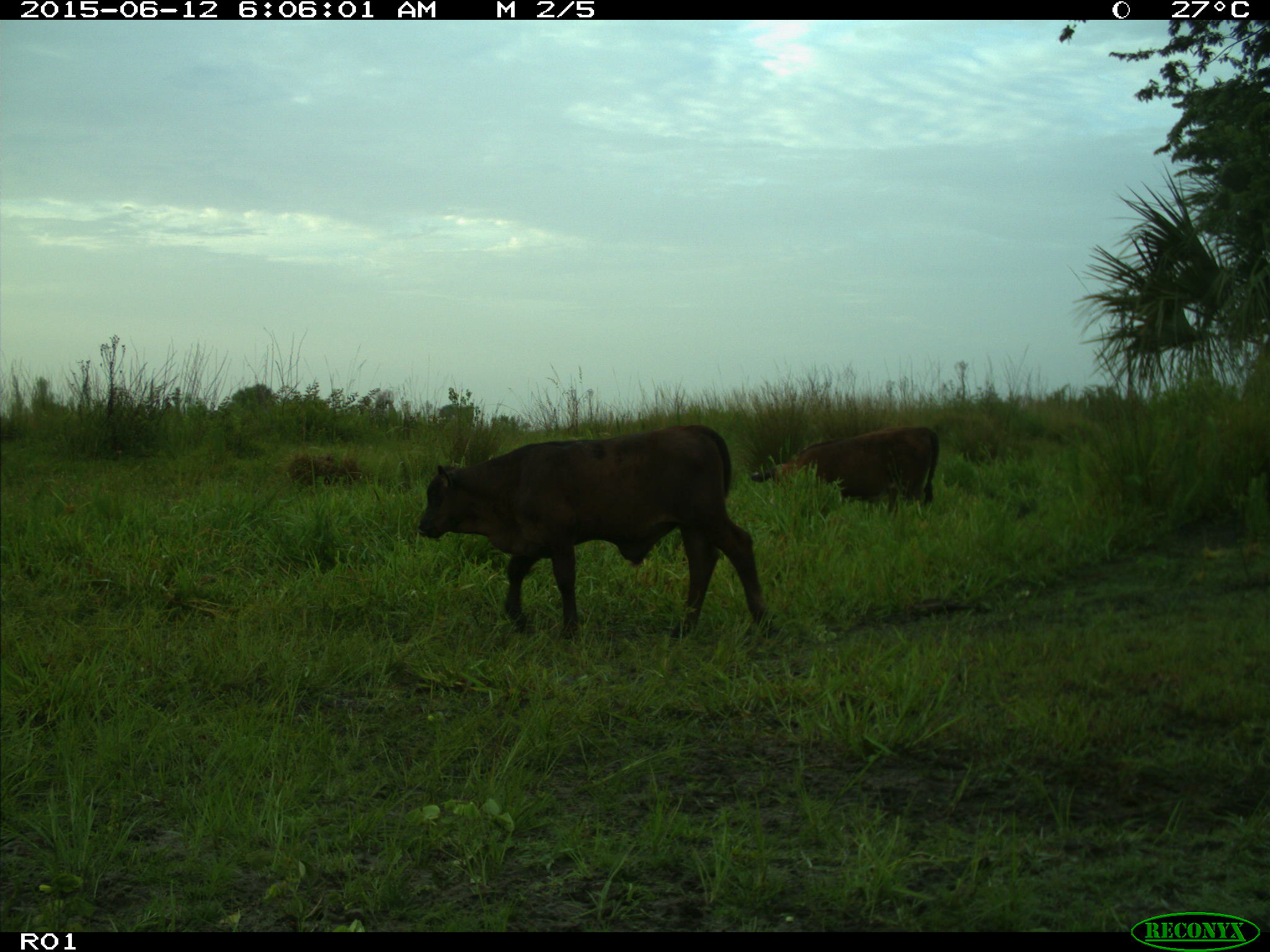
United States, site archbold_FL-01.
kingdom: Animalia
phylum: Chordata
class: Mammalia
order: Artiodactyla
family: Bovidae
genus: Bos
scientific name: Bos taurus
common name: domestic cow